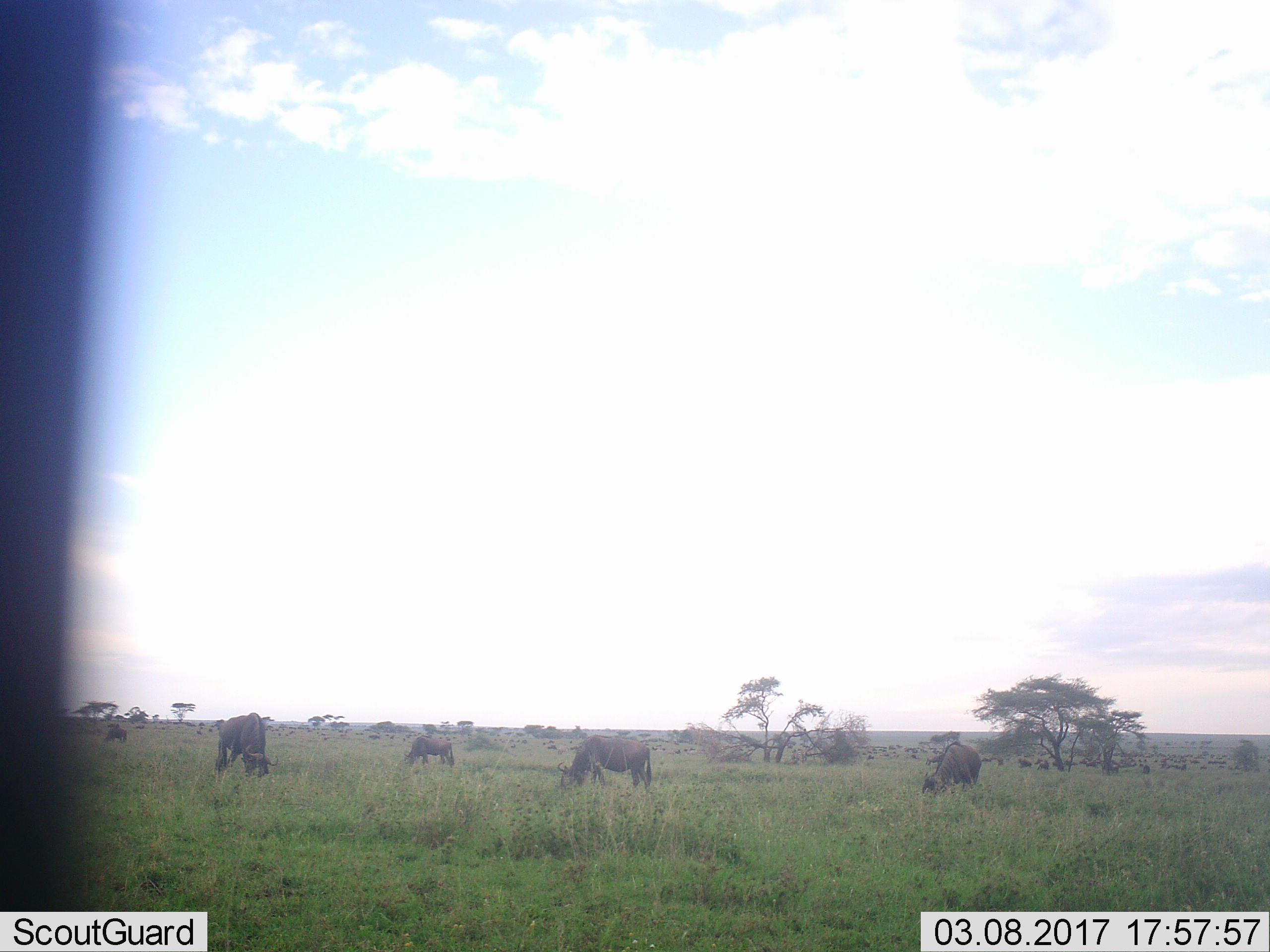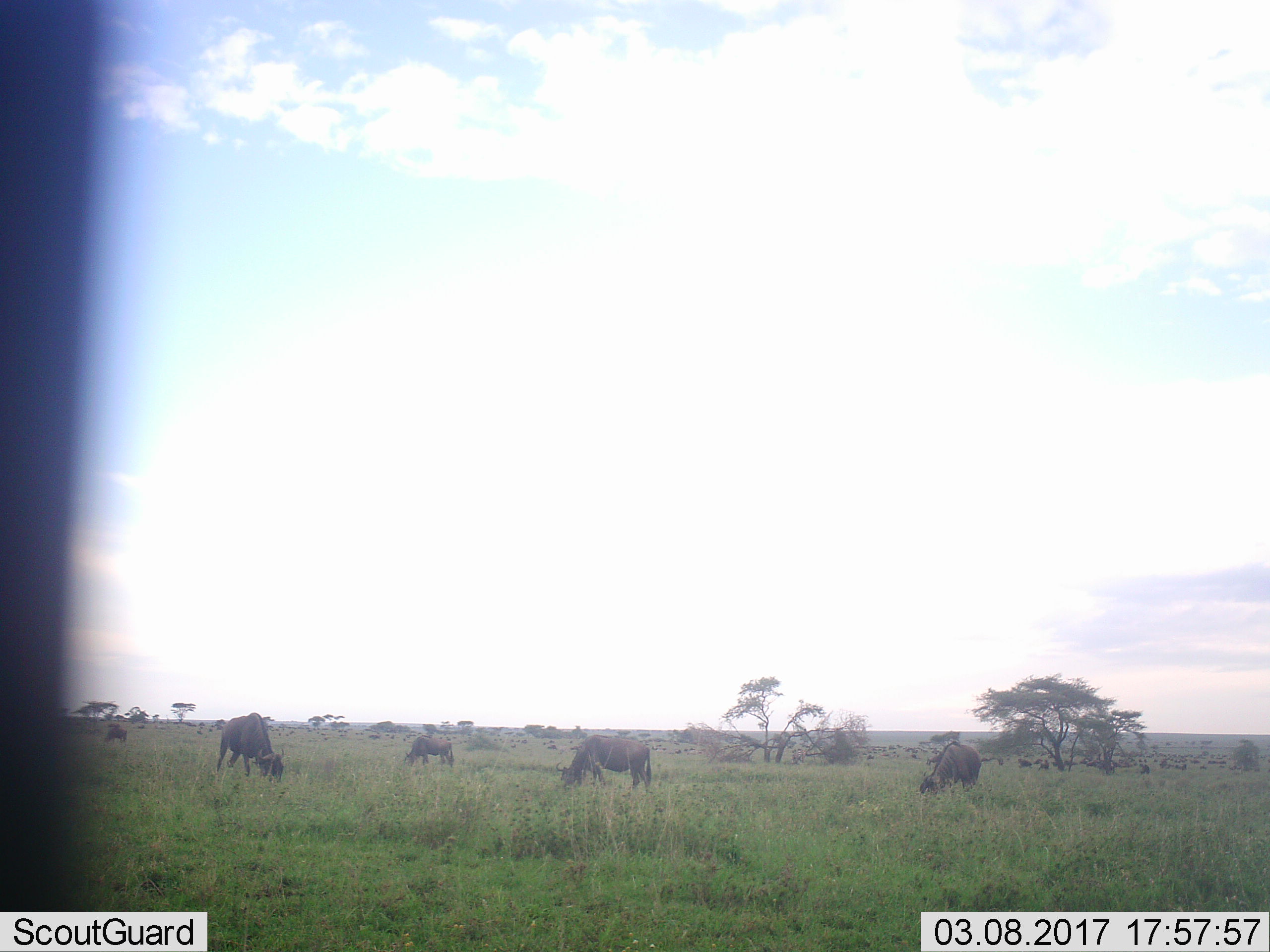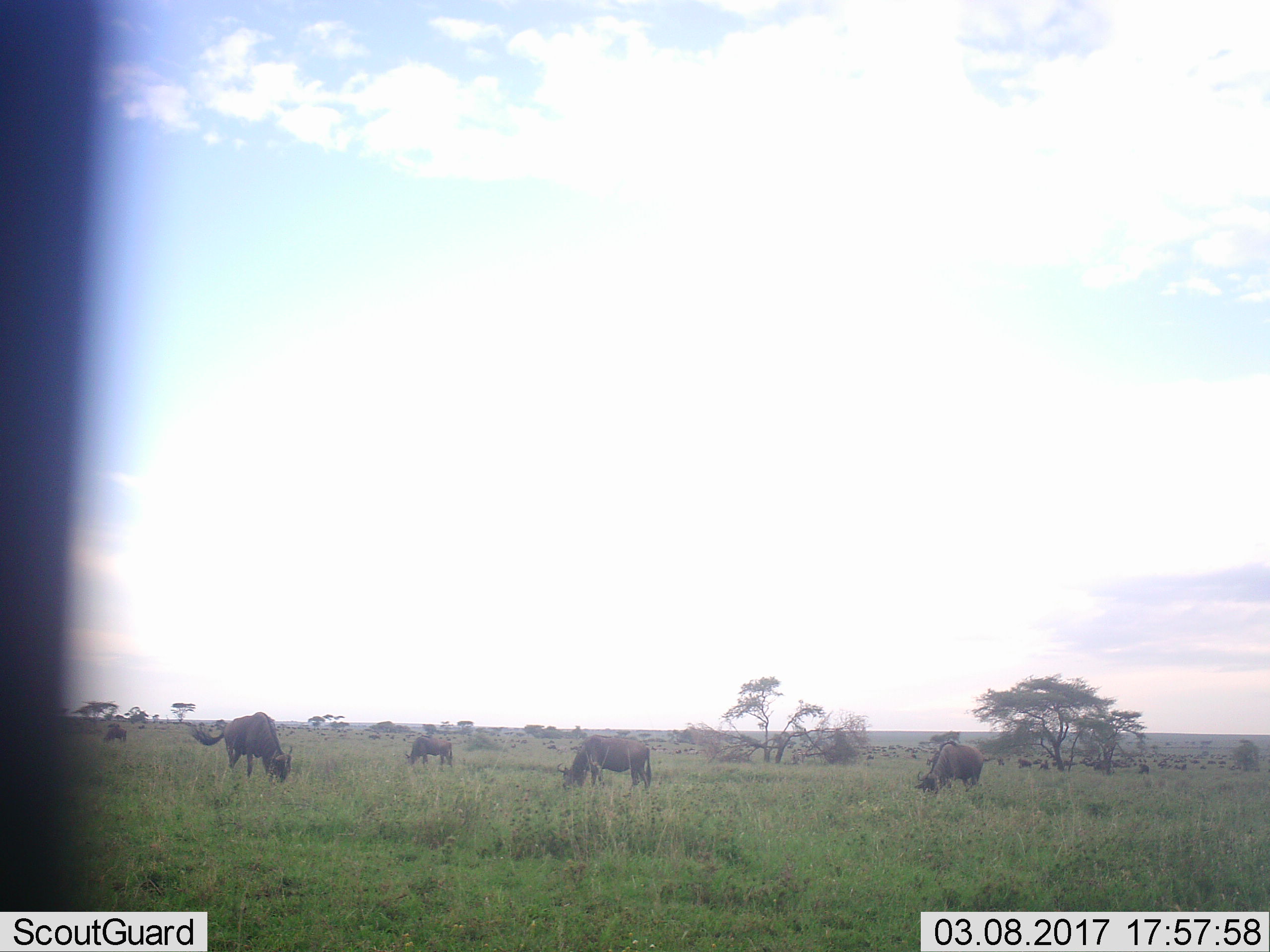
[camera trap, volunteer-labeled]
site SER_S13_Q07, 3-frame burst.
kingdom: Animalia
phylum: Chordata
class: Mammalia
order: Artiodactyla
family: Bovidae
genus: Connochaetes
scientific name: Connochaetes taurinus taurinus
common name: blue wildebeest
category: wildebeestblue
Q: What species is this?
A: Wildebeestblue (blue wildebeest) (Connochaetes taurinus taurinus).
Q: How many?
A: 11-50.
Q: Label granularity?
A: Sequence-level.